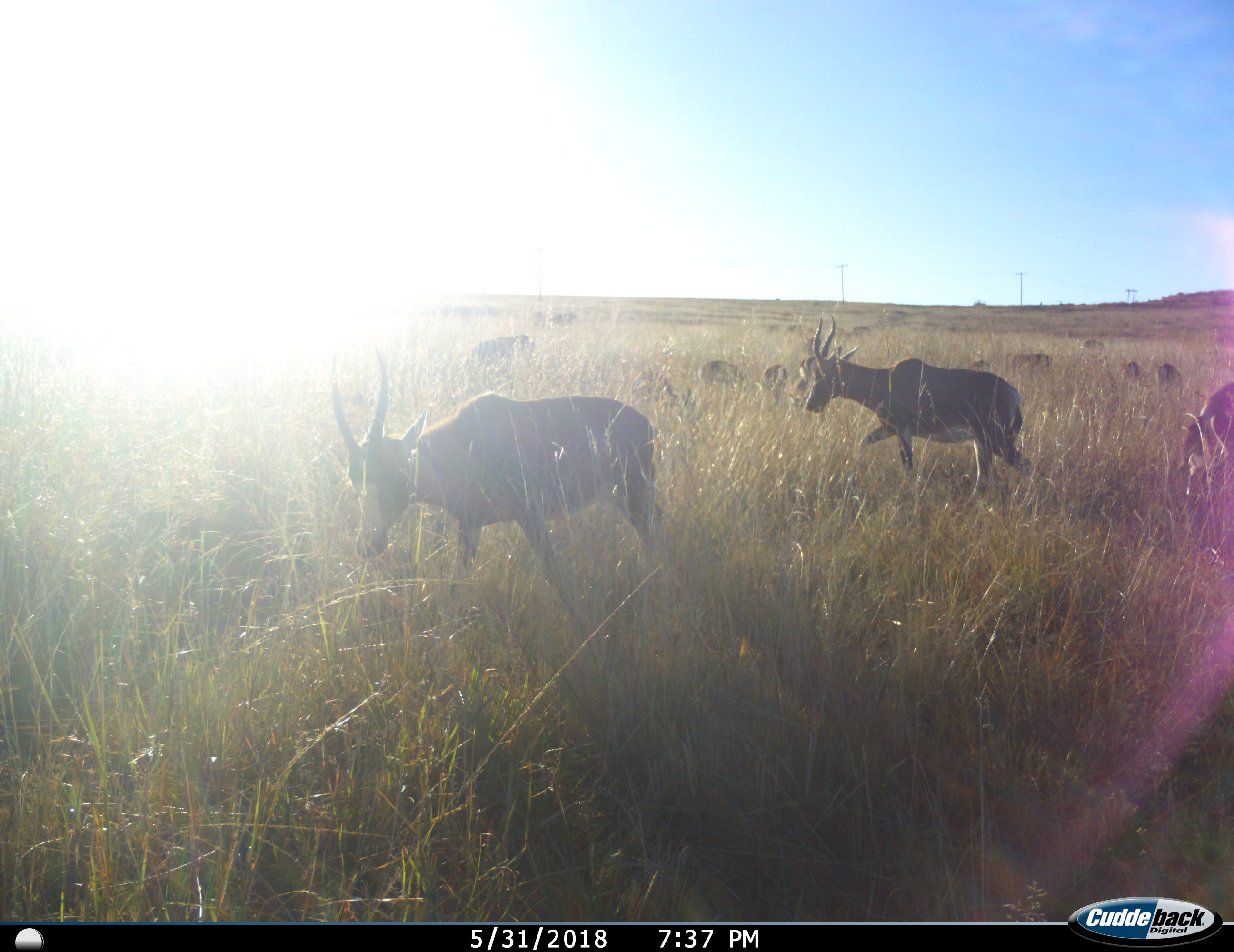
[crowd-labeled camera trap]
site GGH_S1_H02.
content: unidentified animal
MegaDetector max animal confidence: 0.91